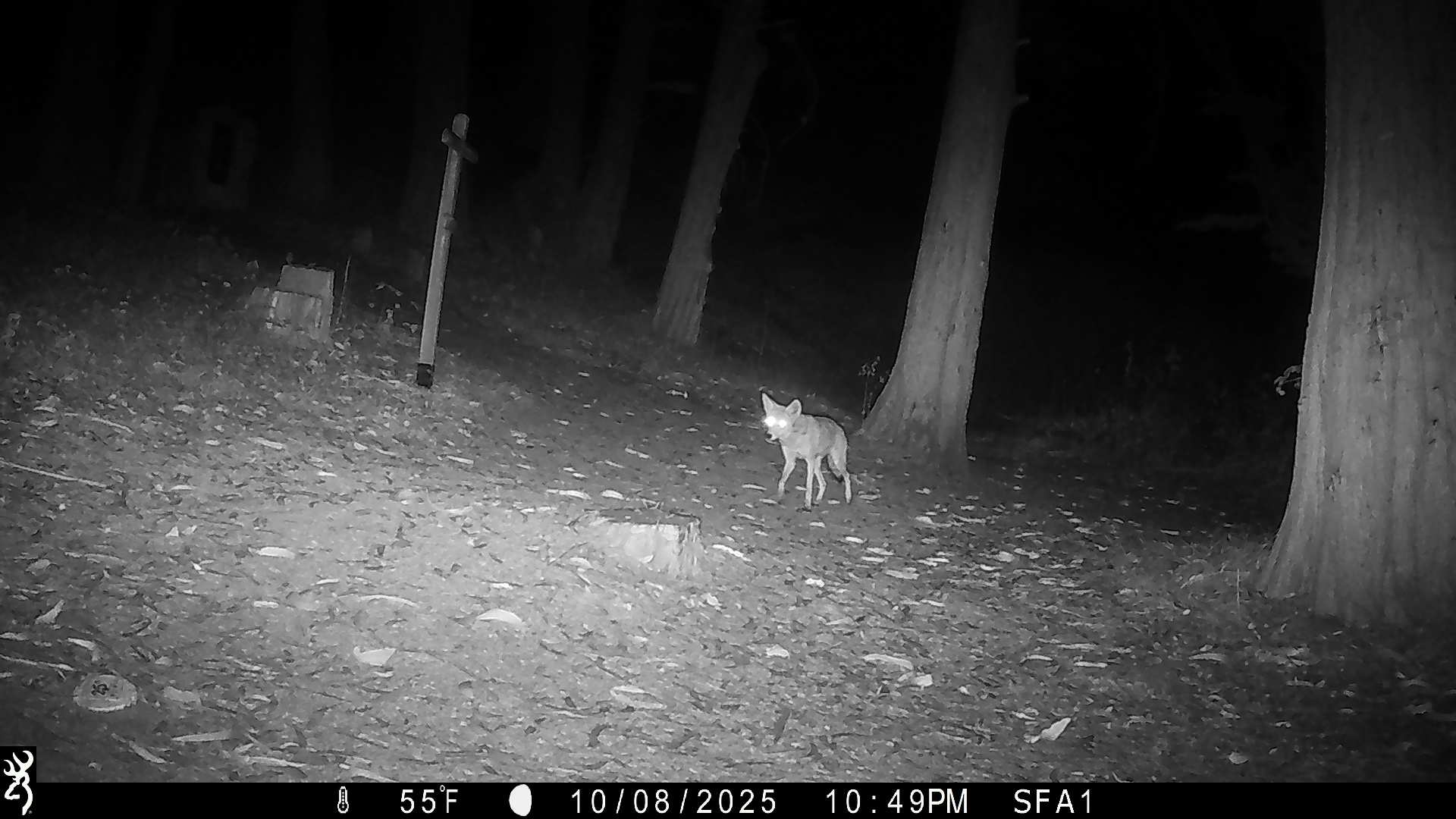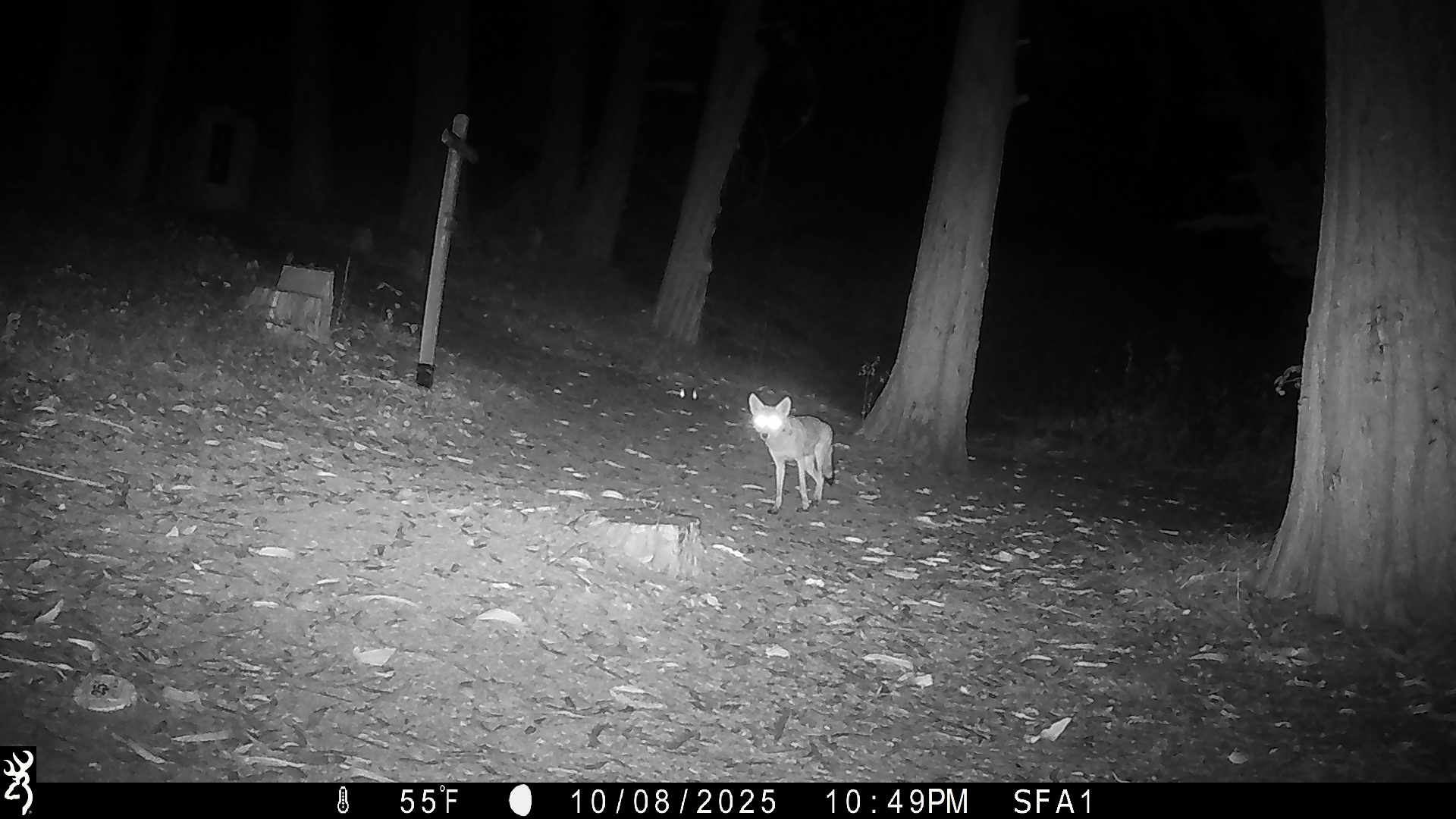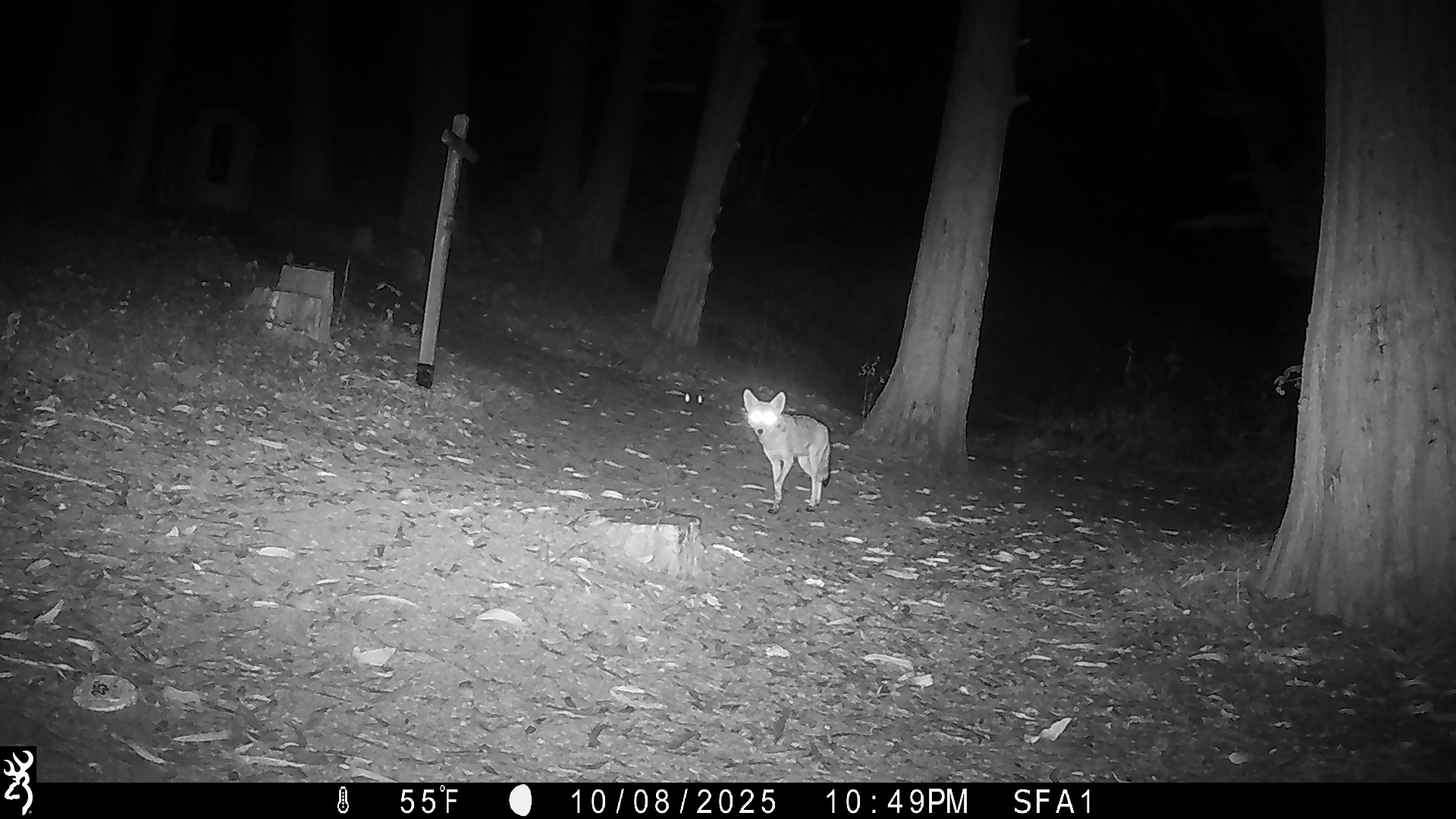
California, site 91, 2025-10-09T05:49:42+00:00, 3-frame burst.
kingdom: Animalia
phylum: Chordata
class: Mammalia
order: Carnivora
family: Canidae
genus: Canis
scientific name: Canis latrans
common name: coyote